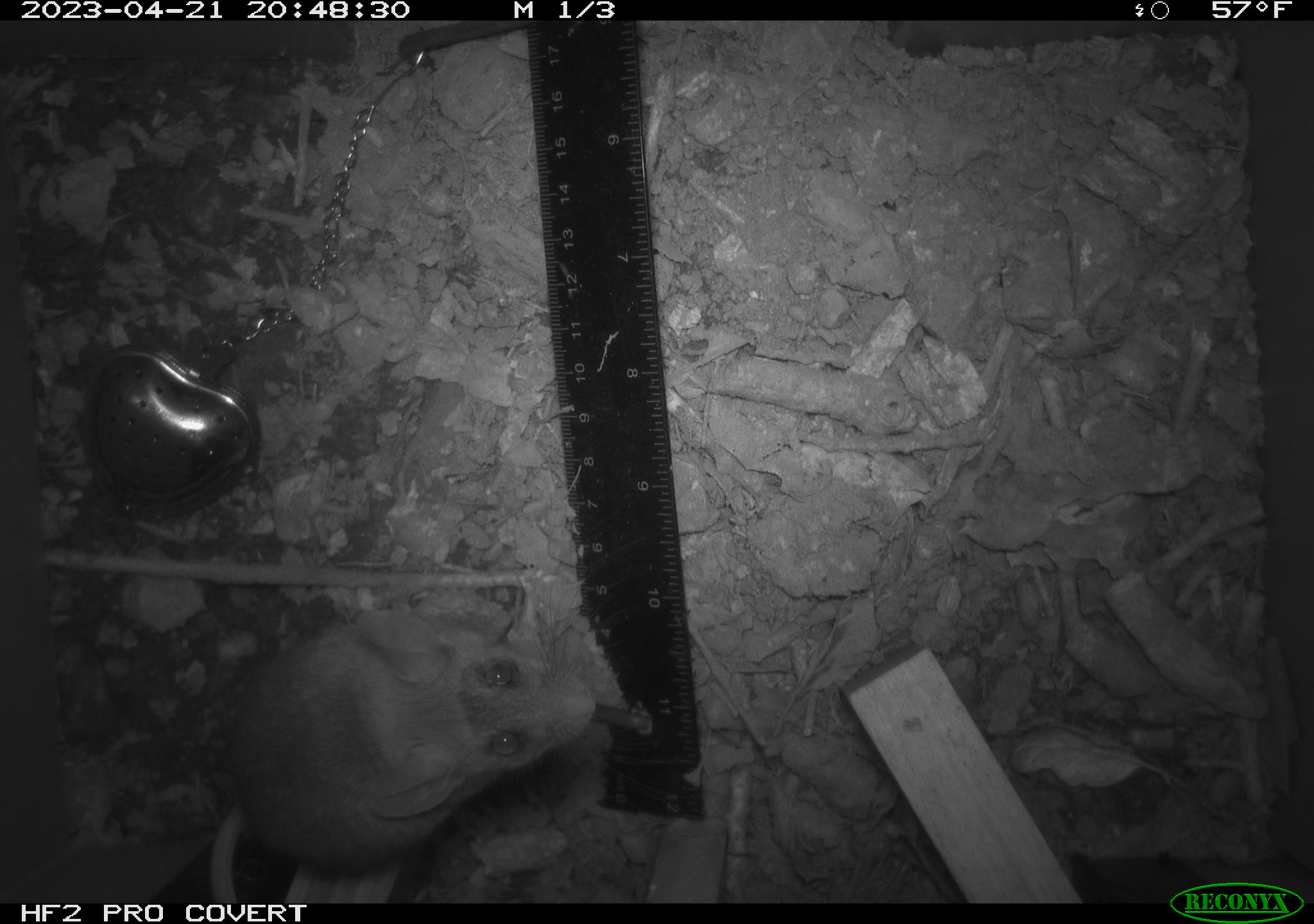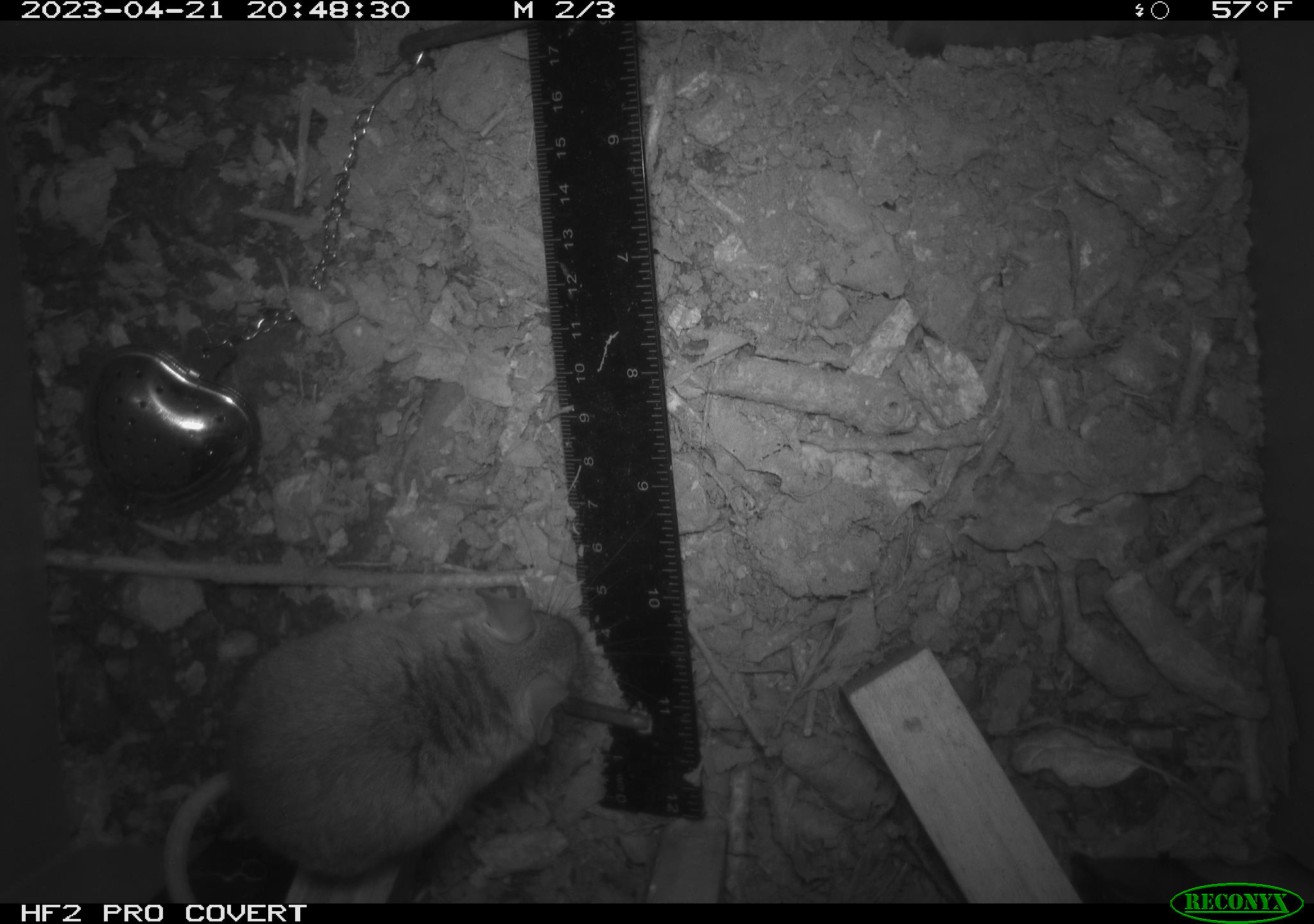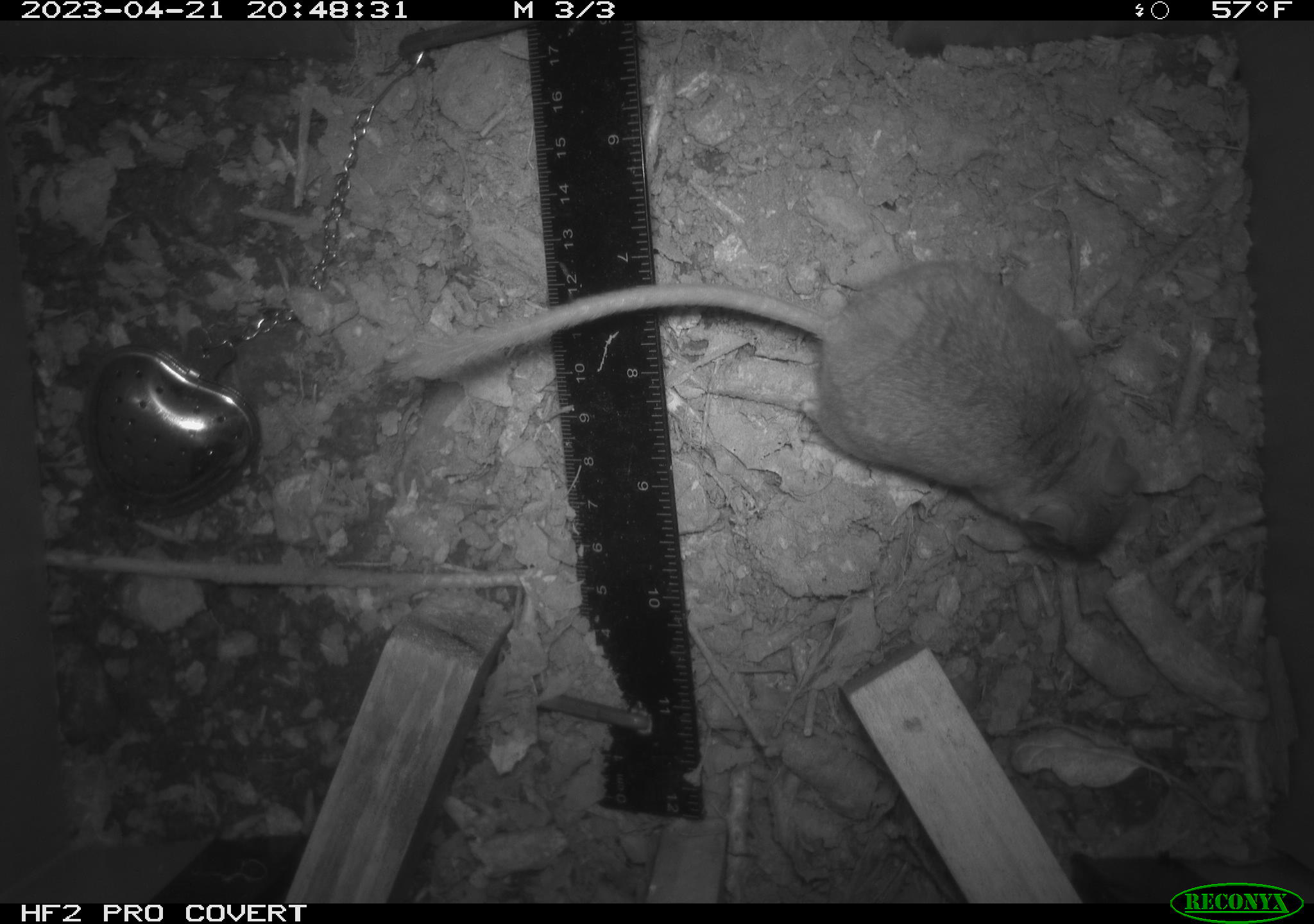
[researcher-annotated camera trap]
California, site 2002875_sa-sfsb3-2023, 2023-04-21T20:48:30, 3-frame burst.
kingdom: Animalia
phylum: Chordata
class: Mammalia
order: Rodentia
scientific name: Rodentia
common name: mouse species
Mouse species (Rodentia).